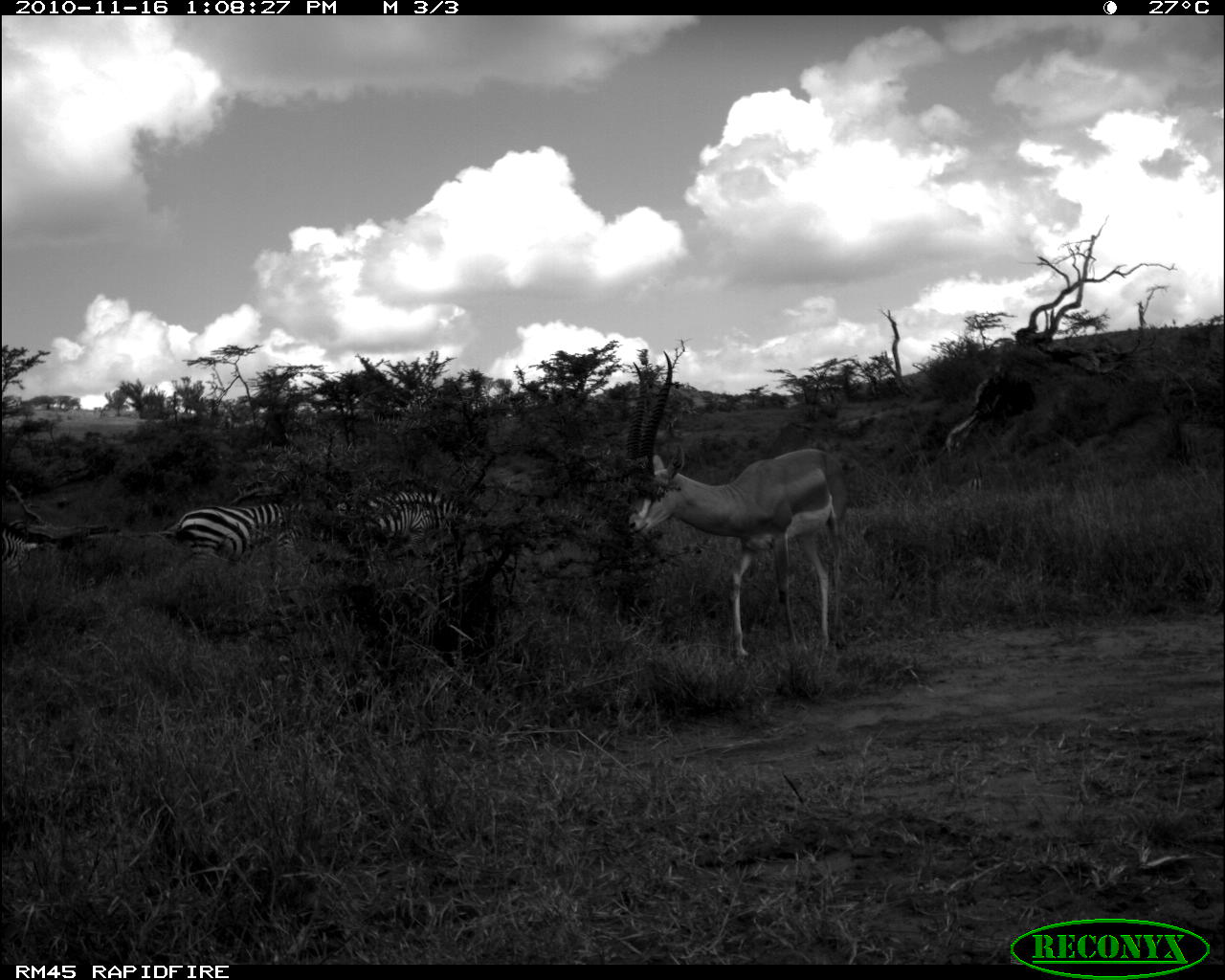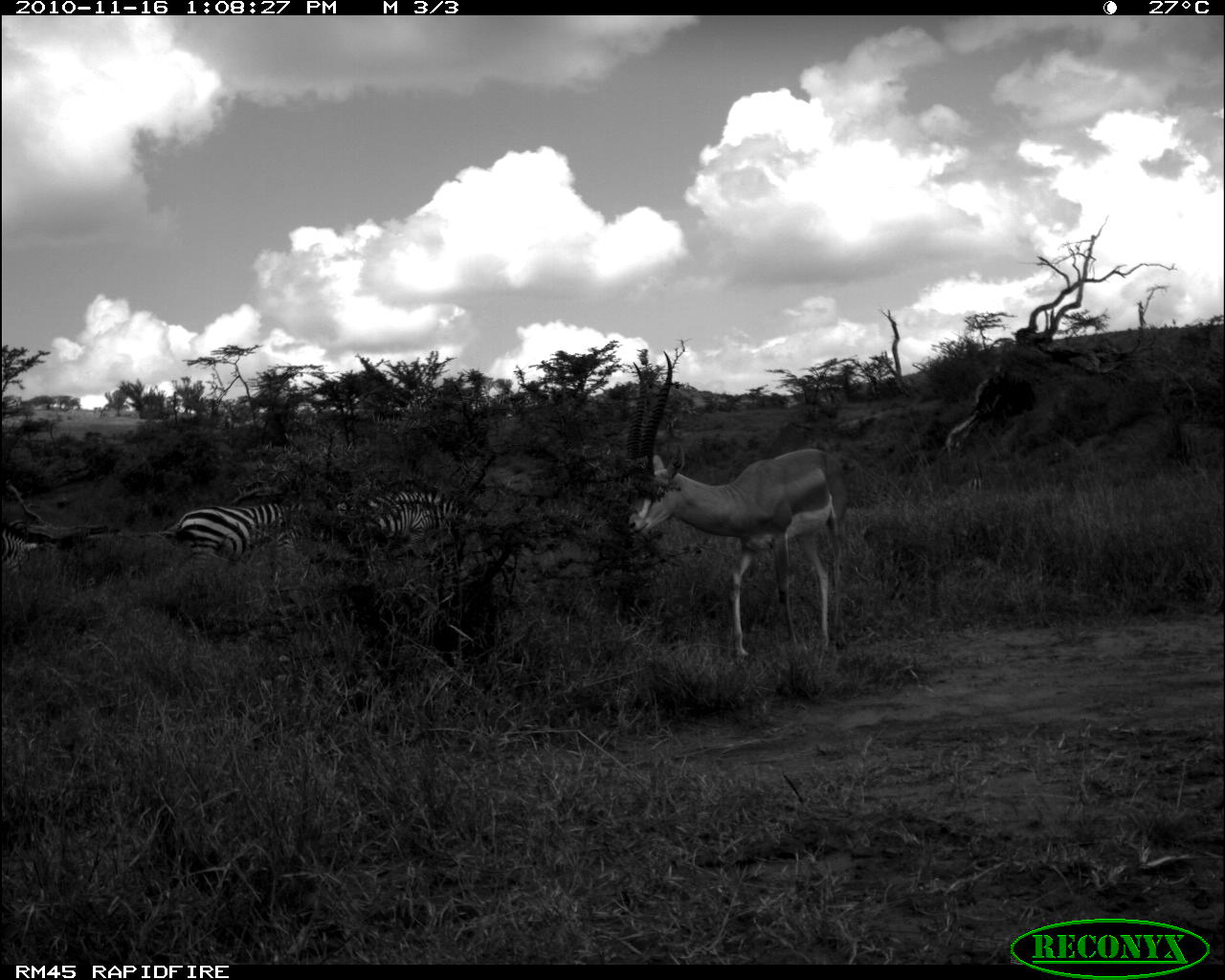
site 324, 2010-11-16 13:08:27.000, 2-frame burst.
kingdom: Animalia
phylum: Chordata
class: Mammalia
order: Artiodactyla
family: Bovidae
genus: Nanger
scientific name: Nanger granti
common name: grant's gazelle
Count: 1.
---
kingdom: Animalia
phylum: Chordata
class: Mammalia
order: Perissodactyla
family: Equidae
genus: Equus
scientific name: Equus quagga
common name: plains zebra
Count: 3.